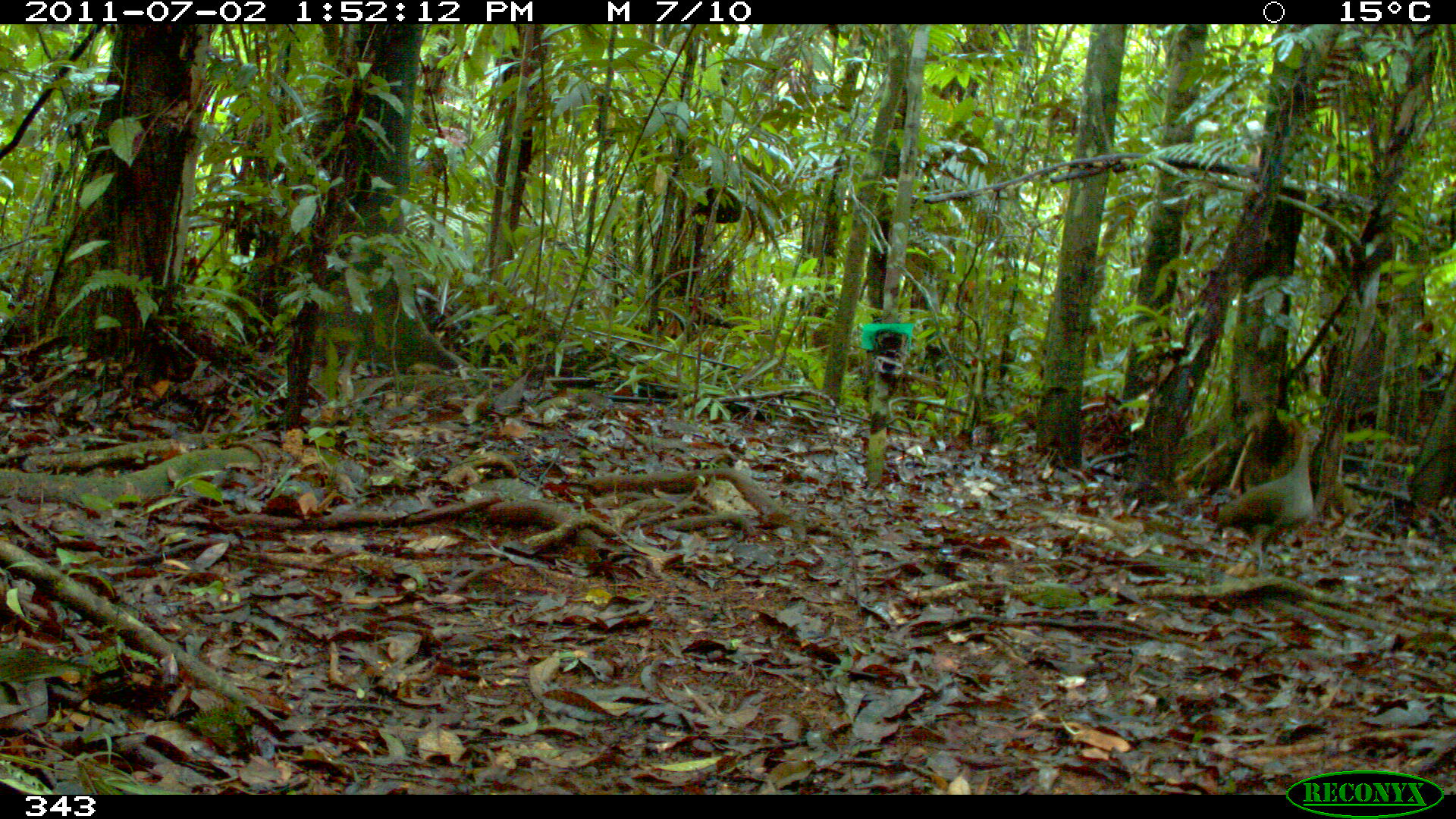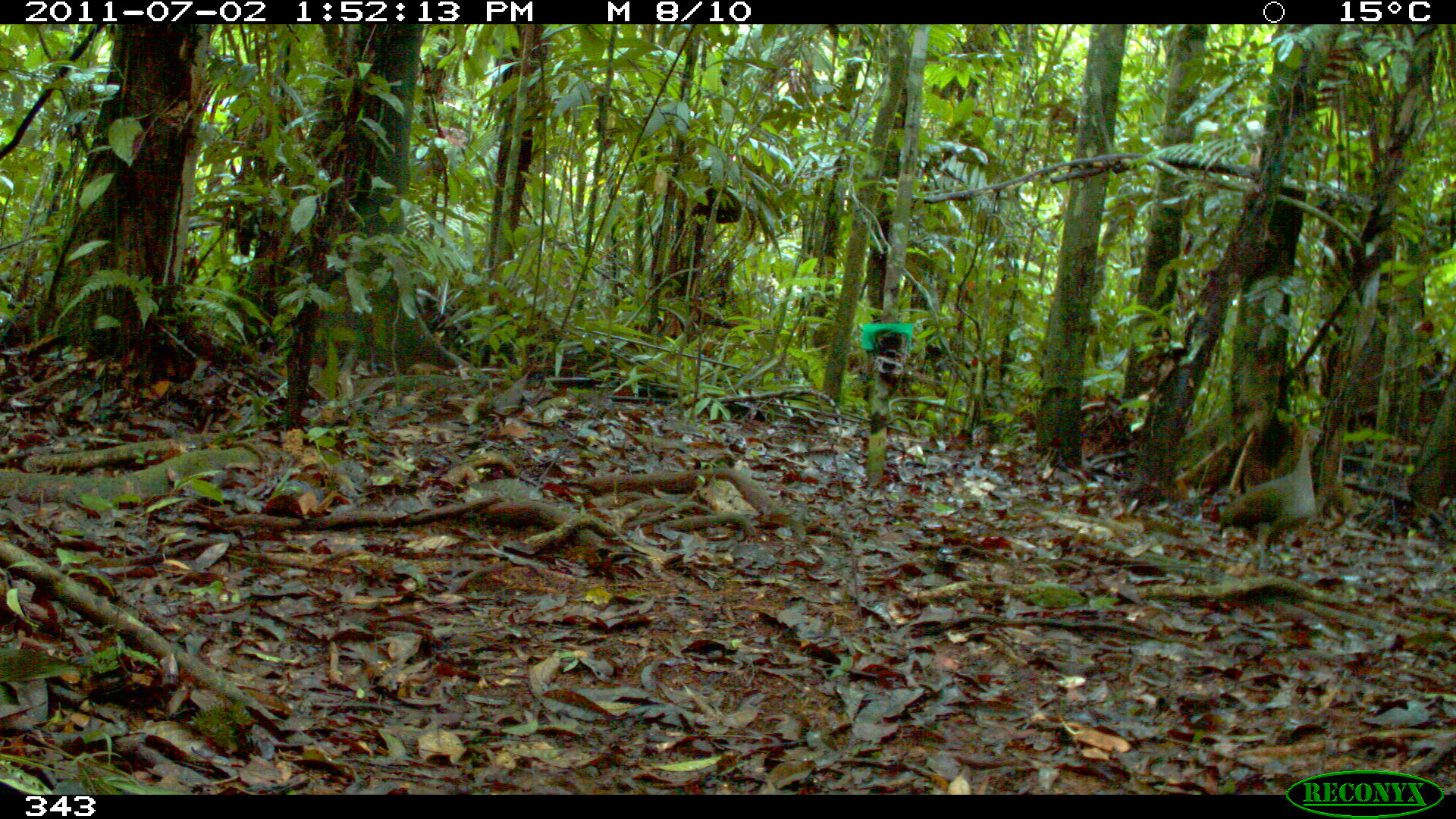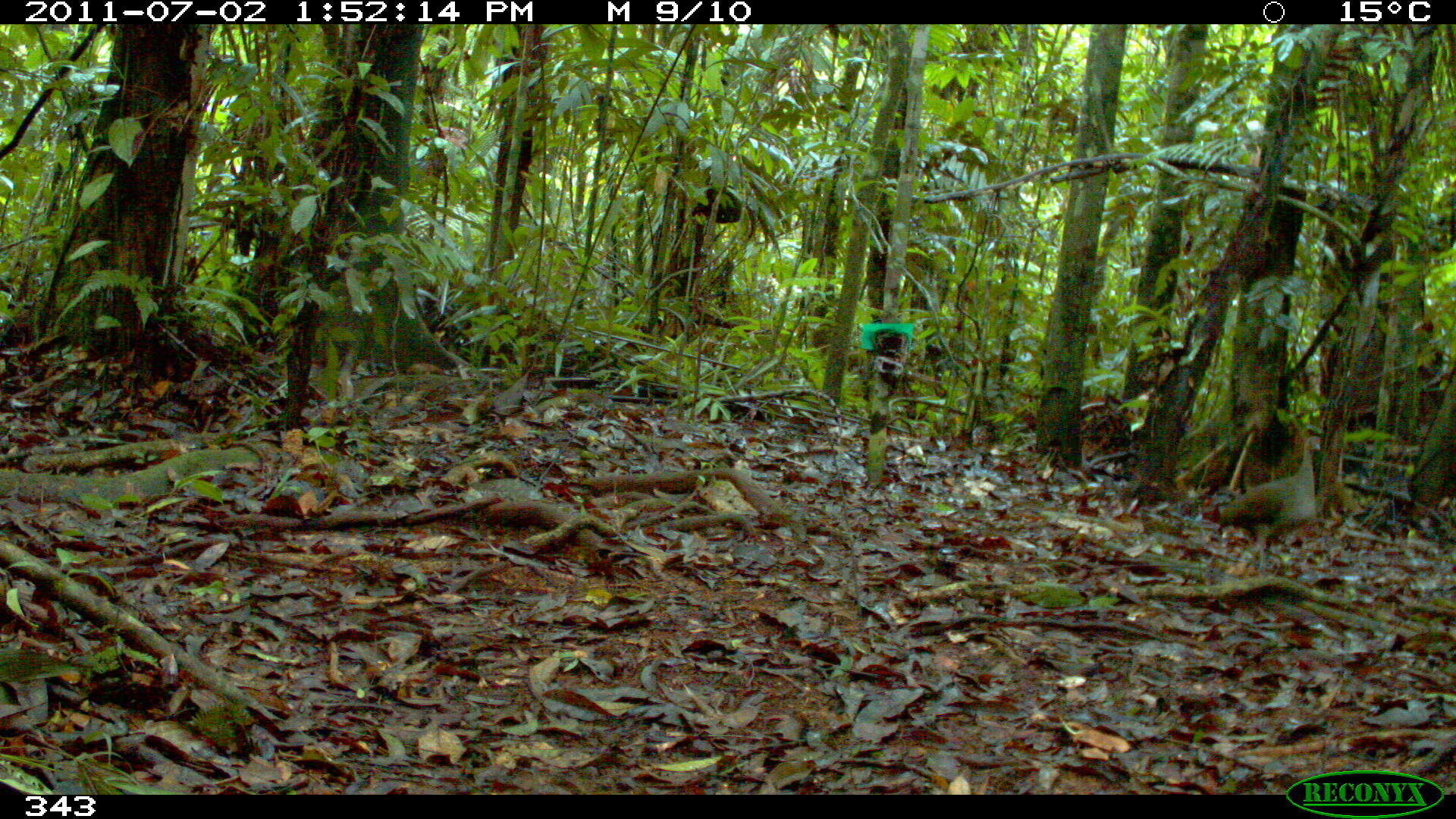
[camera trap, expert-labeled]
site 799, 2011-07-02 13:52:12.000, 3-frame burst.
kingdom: Animalia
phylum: Chordata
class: Aves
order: Galliformes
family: Phasianidae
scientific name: Phasianidae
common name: quails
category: quail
Quail (quails) (Phasianidae).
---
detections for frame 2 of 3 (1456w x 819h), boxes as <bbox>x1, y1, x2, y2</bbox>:
quail: <bbox>1218, 430, 1320, 570</bbox>